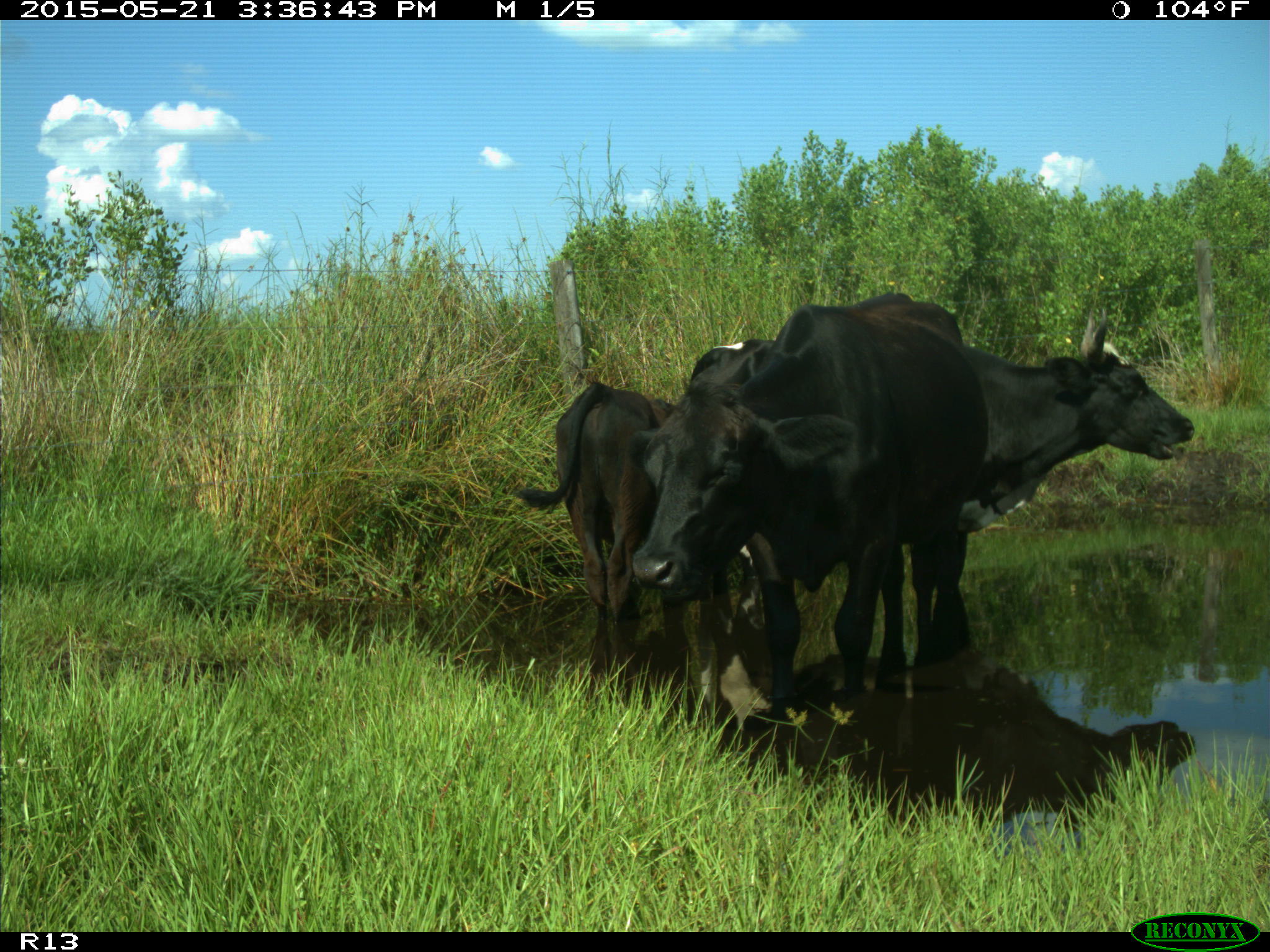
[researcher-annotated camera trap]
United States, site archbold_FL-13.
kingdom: Animalia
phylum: Chordata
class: Mammalia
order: Artiodactyla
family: Bovidae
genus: Bos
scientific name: Bos taurus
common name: domestic cow